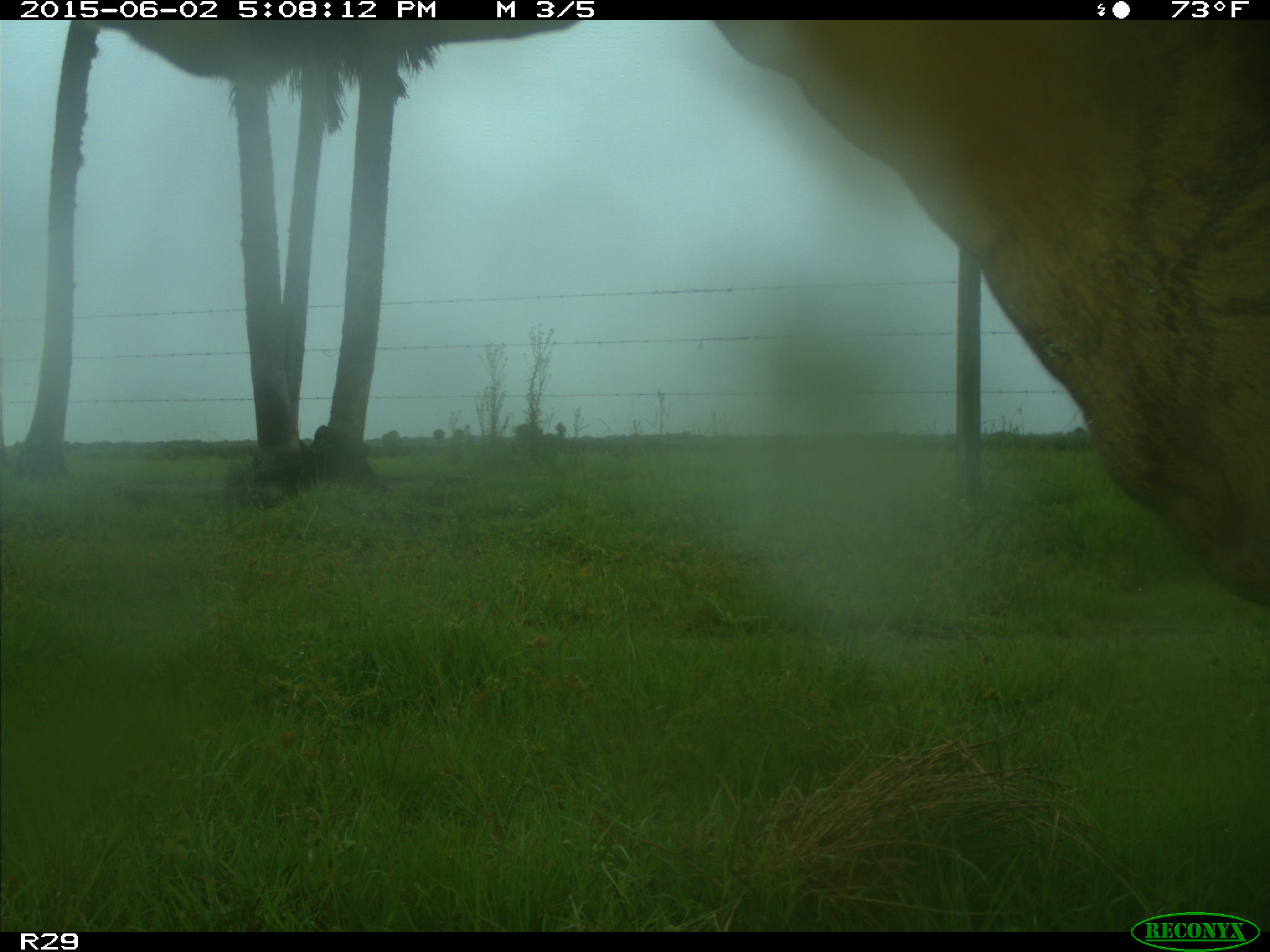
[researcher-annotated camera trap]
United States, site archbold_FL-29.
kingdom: Animalia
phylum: Chordata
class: Mammalia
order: Artiodactyla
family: Bovidae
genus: Bos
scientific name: Bos taurus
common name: domestic cow